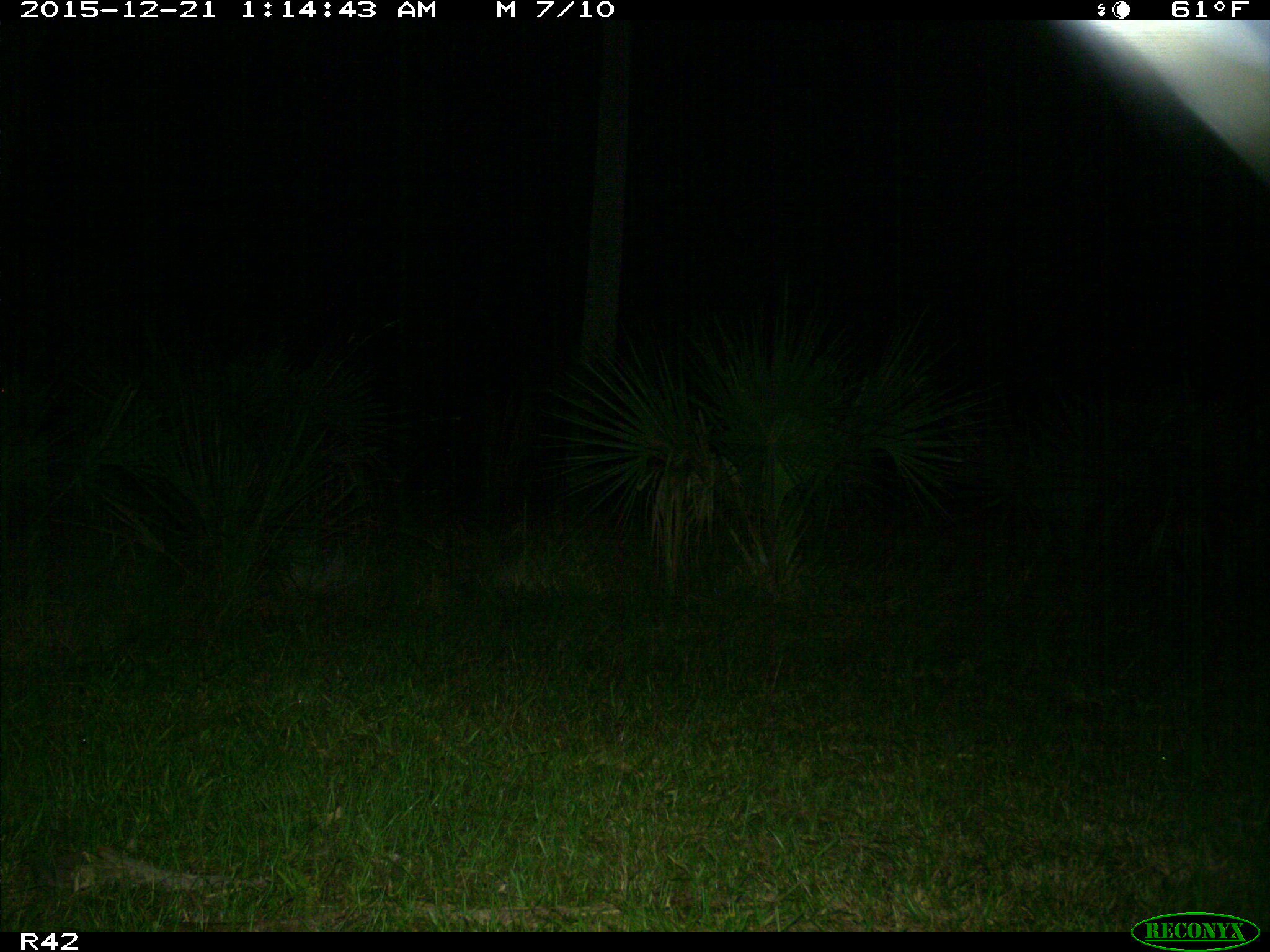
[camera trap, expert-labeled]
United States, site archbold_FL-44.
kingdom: Animalia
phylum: Chordata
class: Mammalia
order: Artiodactyla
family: Suidae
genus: Sus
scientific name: Sus scrofa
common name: wild boar